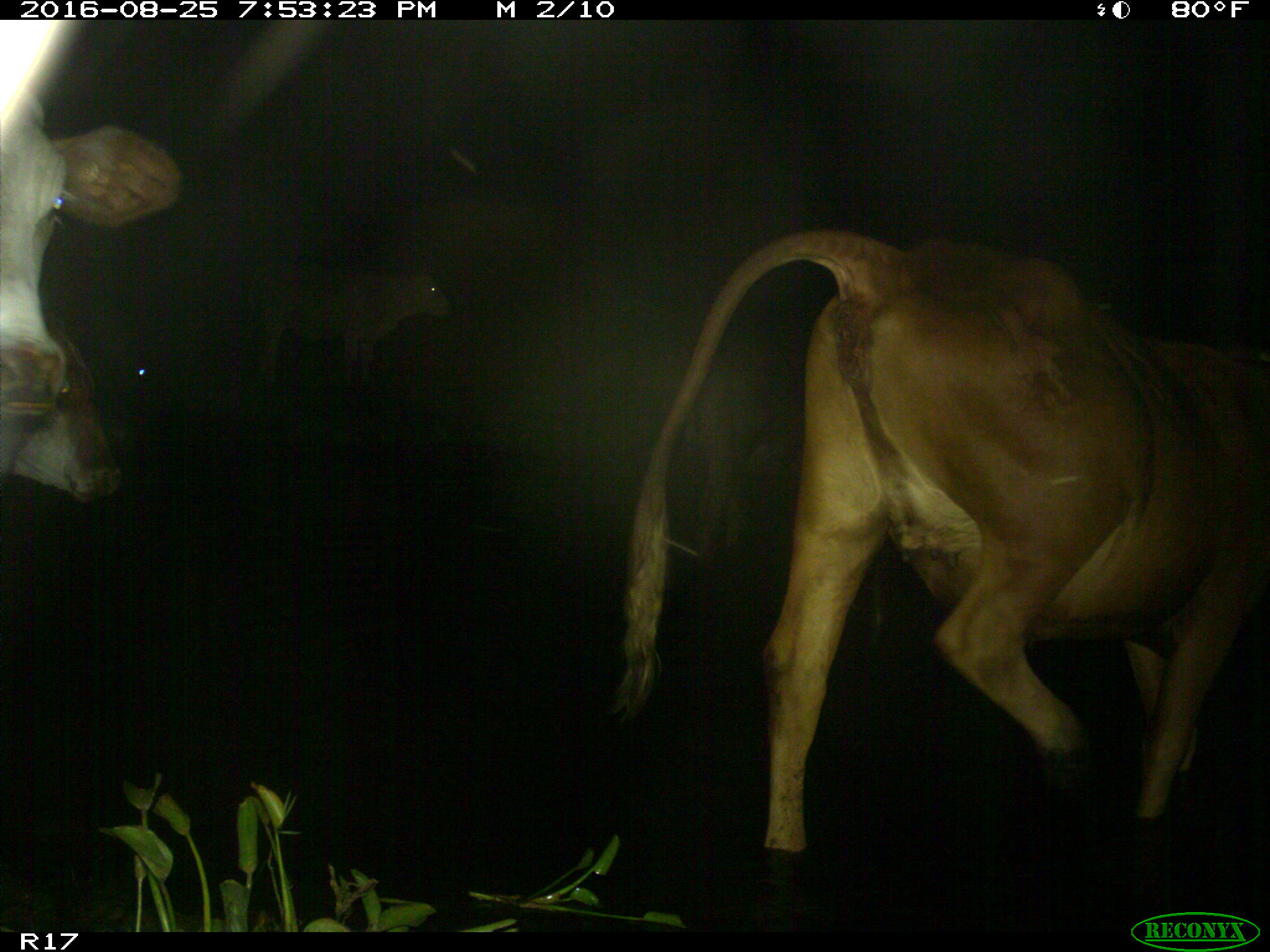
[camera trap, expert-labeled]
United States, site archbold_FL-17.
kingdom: Animalia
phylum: Chordata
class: Mammalia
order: Artiodactyla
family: Bovidae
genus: Bos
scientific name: Bos taurus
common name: domestic cow